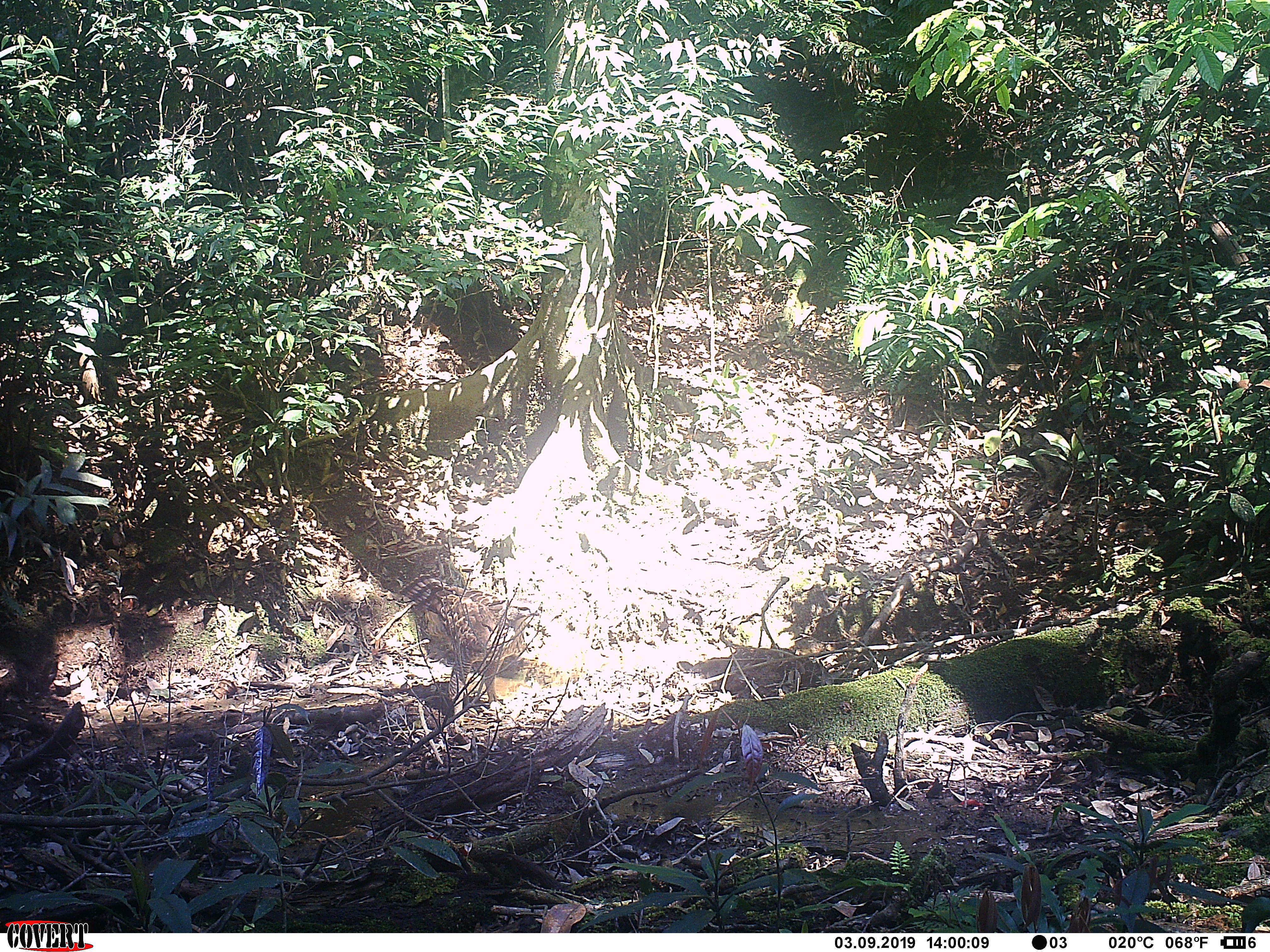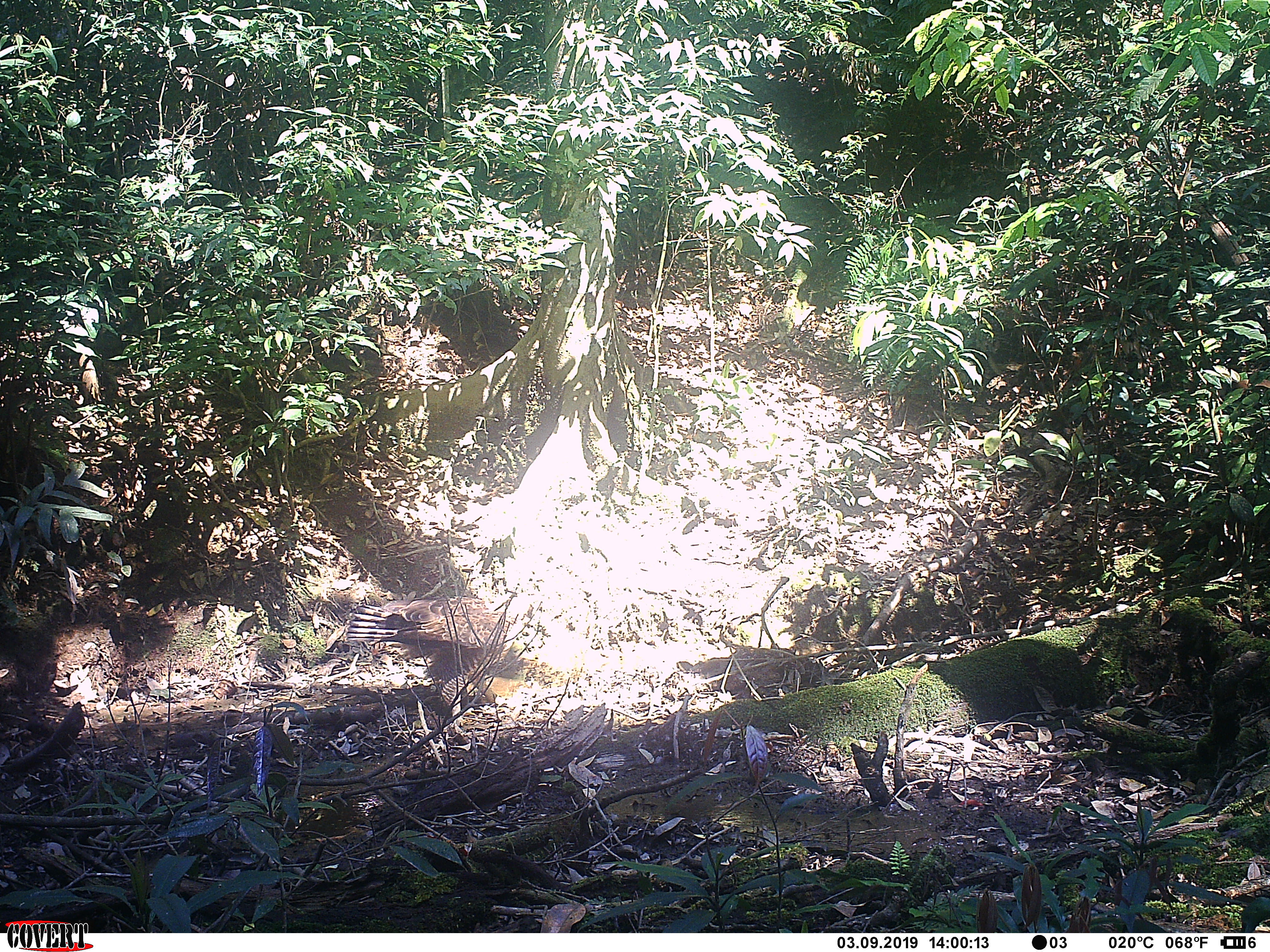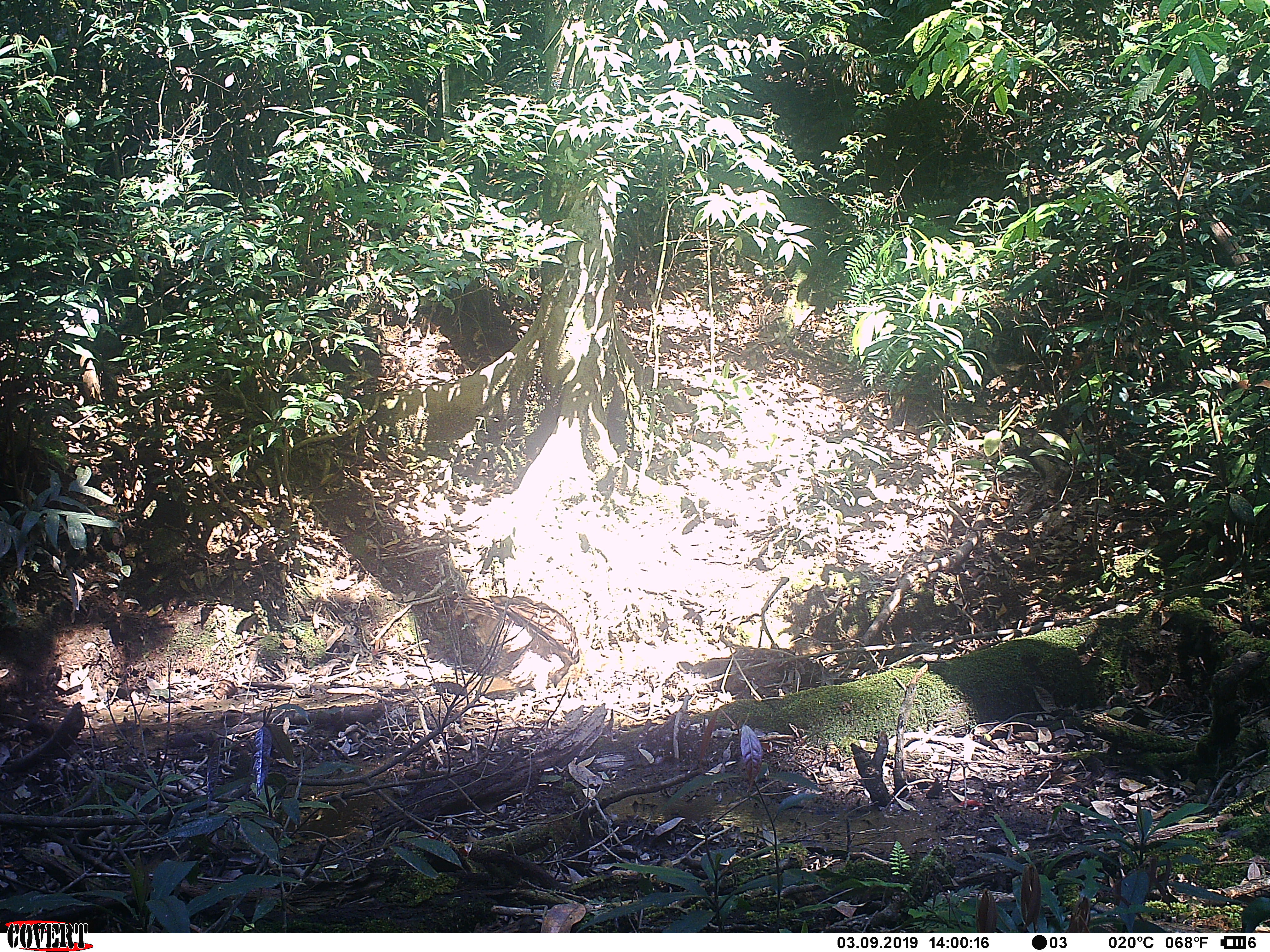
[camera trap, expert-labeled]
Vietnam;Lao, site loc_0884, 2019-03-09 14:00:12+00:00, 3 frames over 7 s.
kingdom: Animalia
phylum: Chordata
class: Aves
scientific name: Aves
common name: bird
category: unidentified bird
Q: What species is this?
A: Unidentified bird (bird) (Aves).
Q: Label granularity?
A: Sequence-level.